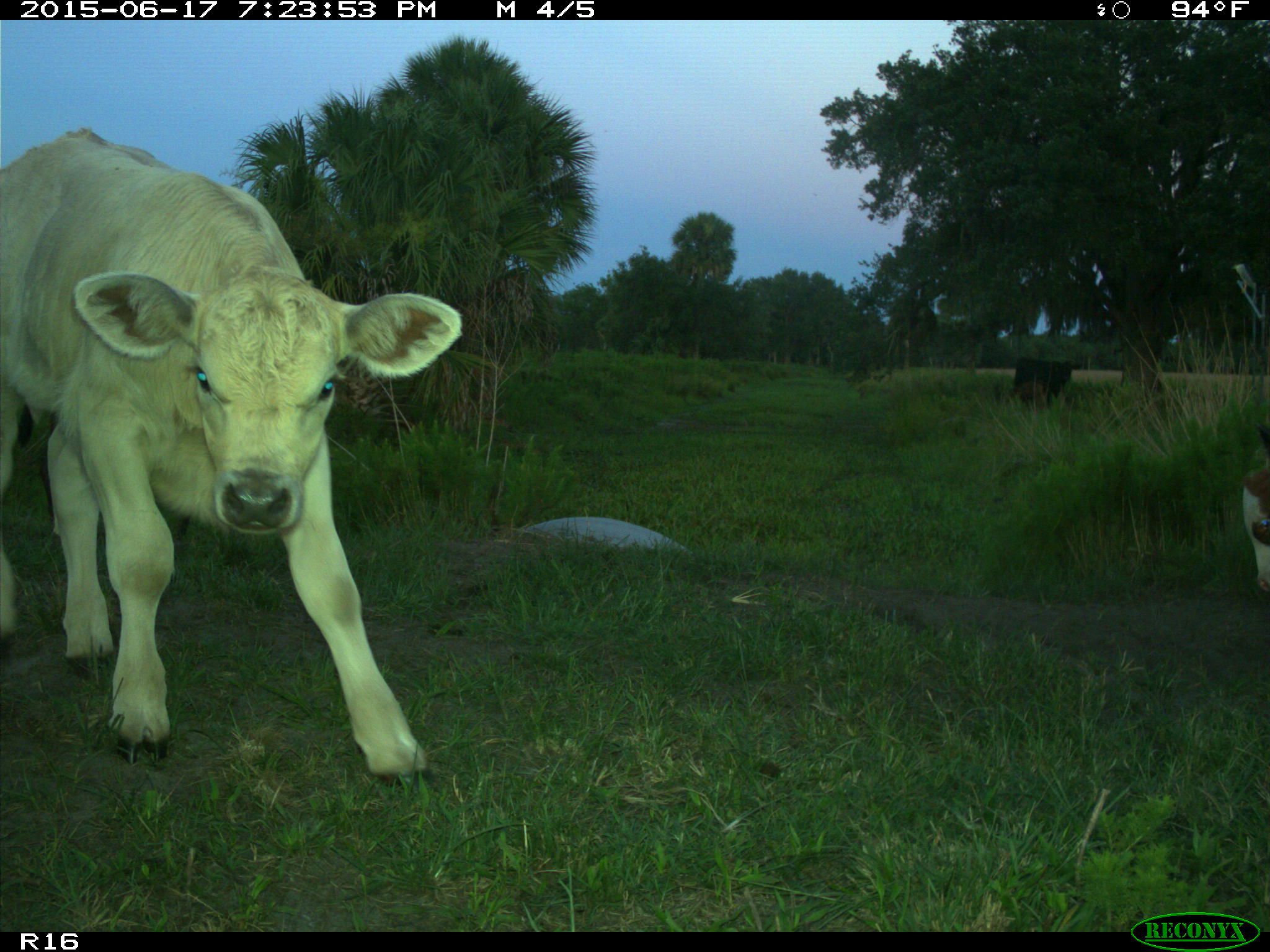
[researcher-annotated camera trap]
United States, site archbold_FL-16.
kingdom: Animalia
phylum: Chordata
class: Mammalia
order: Artiodactyla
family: Bovidae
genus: Bos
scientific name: Bos taurus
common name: domestic cow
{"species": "Bos taurus (domestic cow)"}